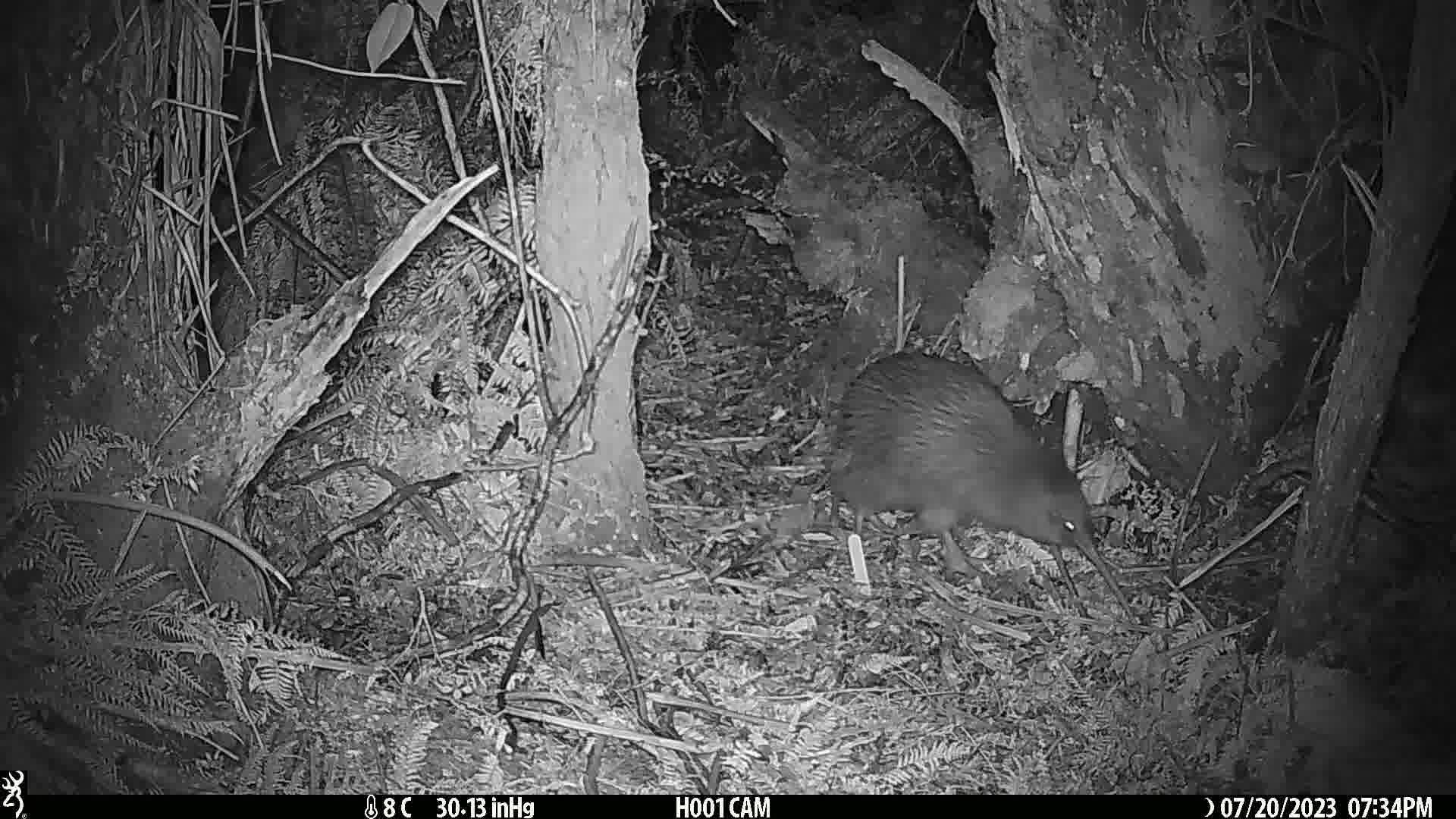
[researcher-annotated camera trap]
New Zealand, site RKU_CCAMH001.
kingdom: Animalia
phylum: Chordata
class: Aves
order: Apterygiformes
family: Apterygidae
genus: Apteryx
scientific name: Apteryx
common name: kiwi